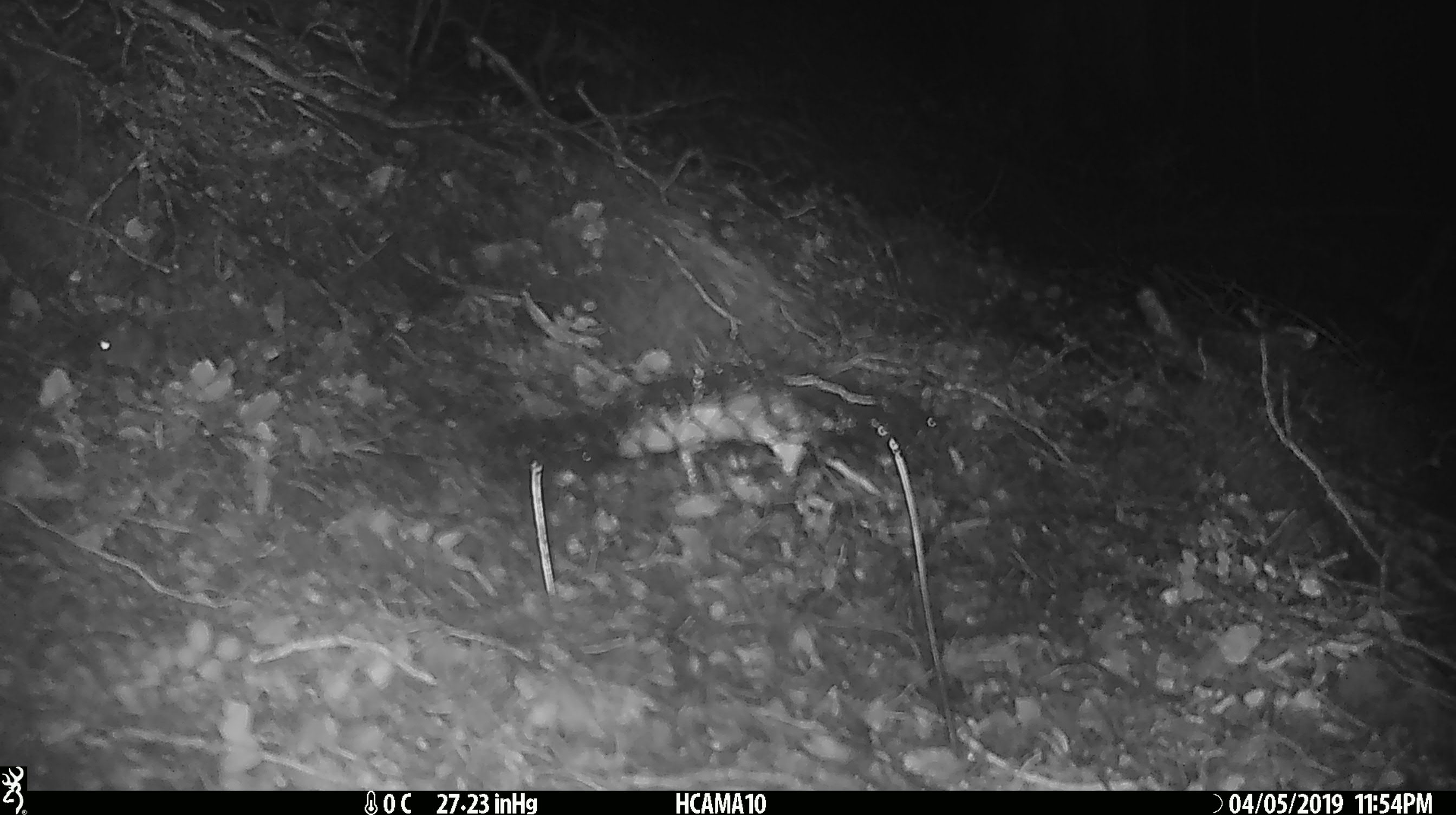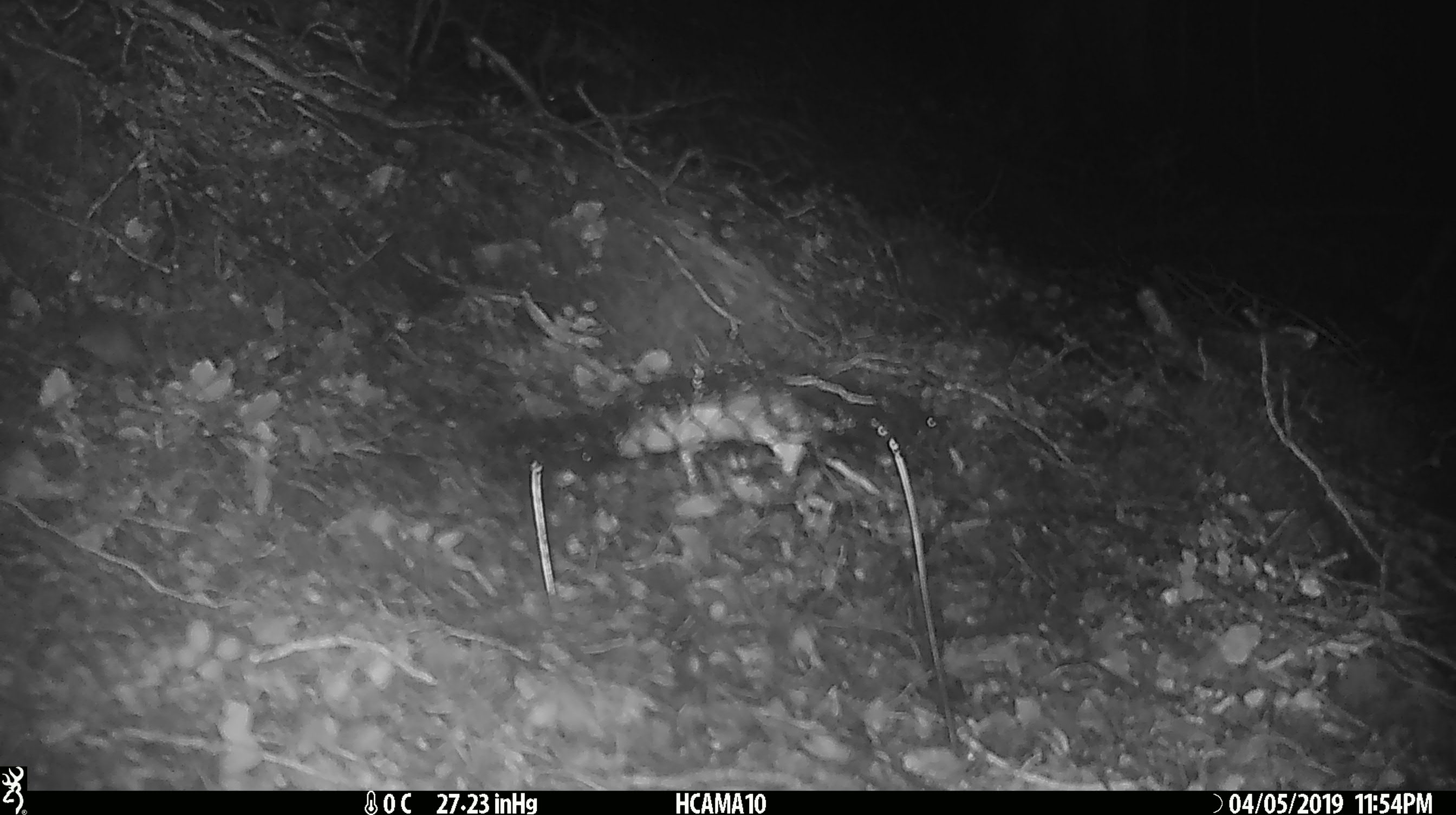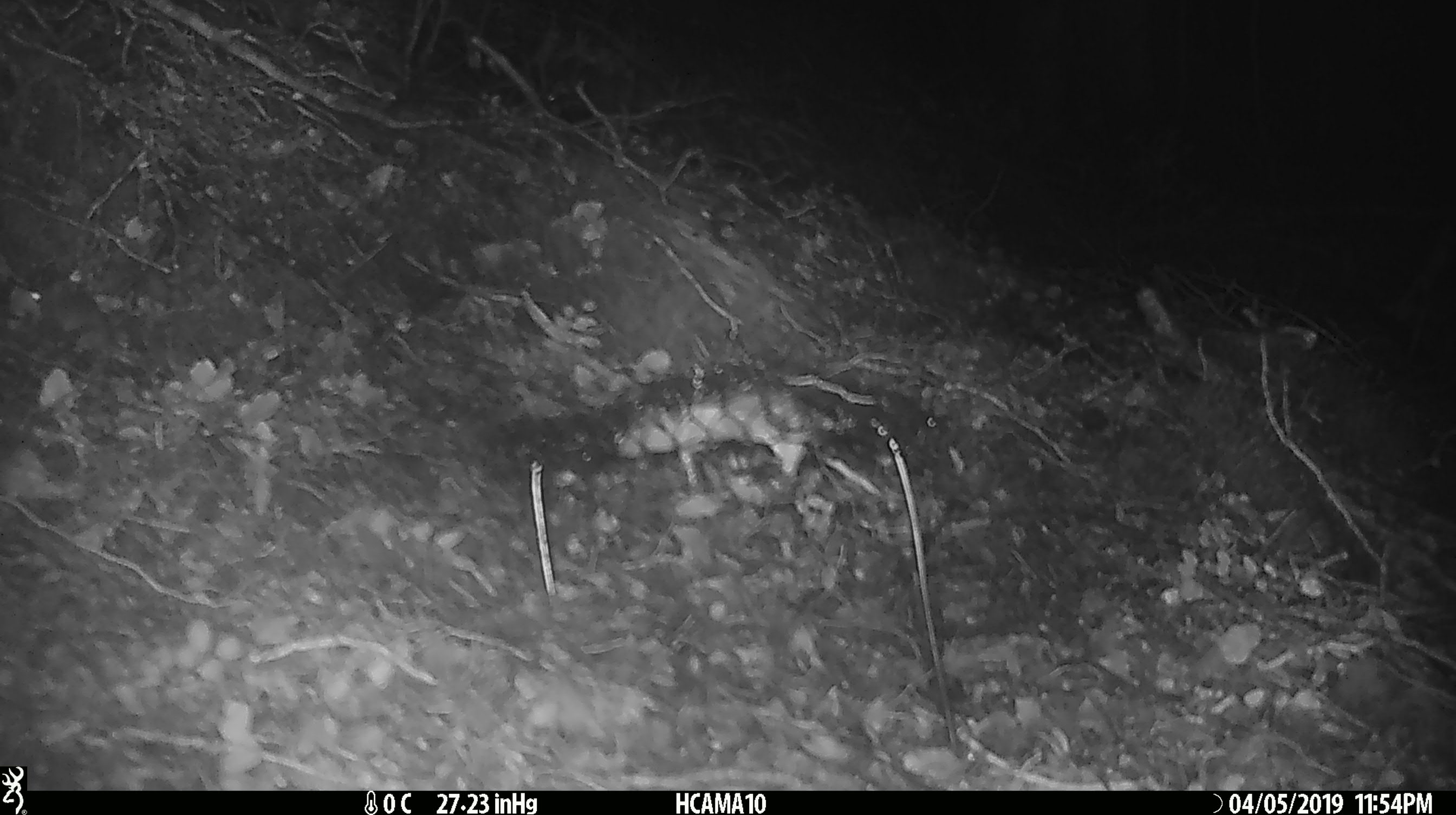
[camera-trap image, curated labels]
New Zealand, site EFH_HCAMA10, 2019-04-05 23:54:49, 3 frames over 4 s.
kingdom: Animalia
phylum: Chordata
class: Mammalia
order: Rodentia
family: Muridae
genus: Mus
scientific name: Mus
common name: mouse